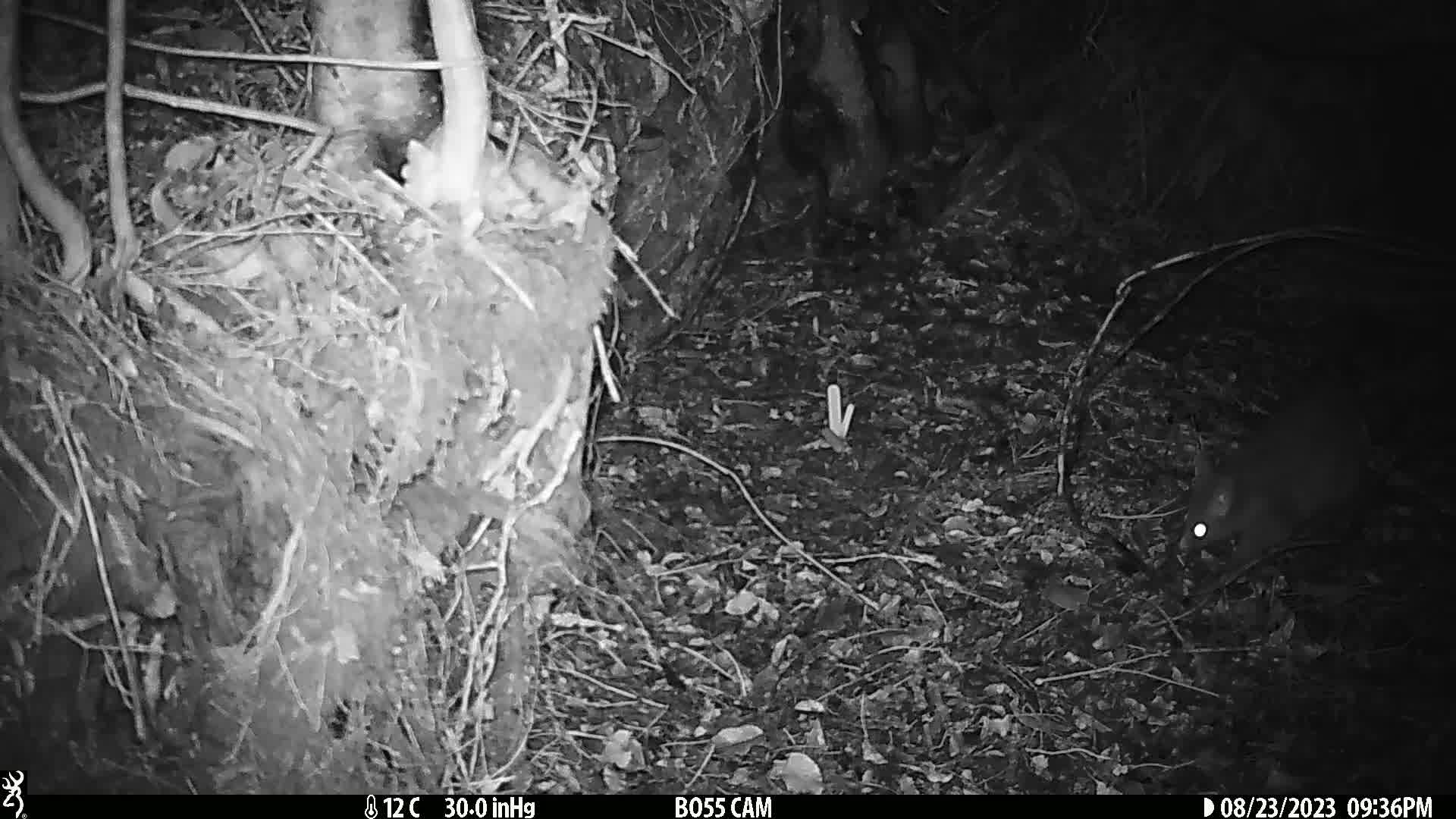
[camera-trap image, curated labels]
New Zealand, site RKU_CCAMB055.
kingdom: Animalia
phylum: Chordata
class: Mammalia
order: Diprotodontia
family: Phalangeridae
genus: Trichosurus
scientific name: Trichosurus vulpecula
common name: common brushtail possum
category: possum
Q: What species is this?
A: Possum (common brushtail possum) (Trichosurus vulpecula).